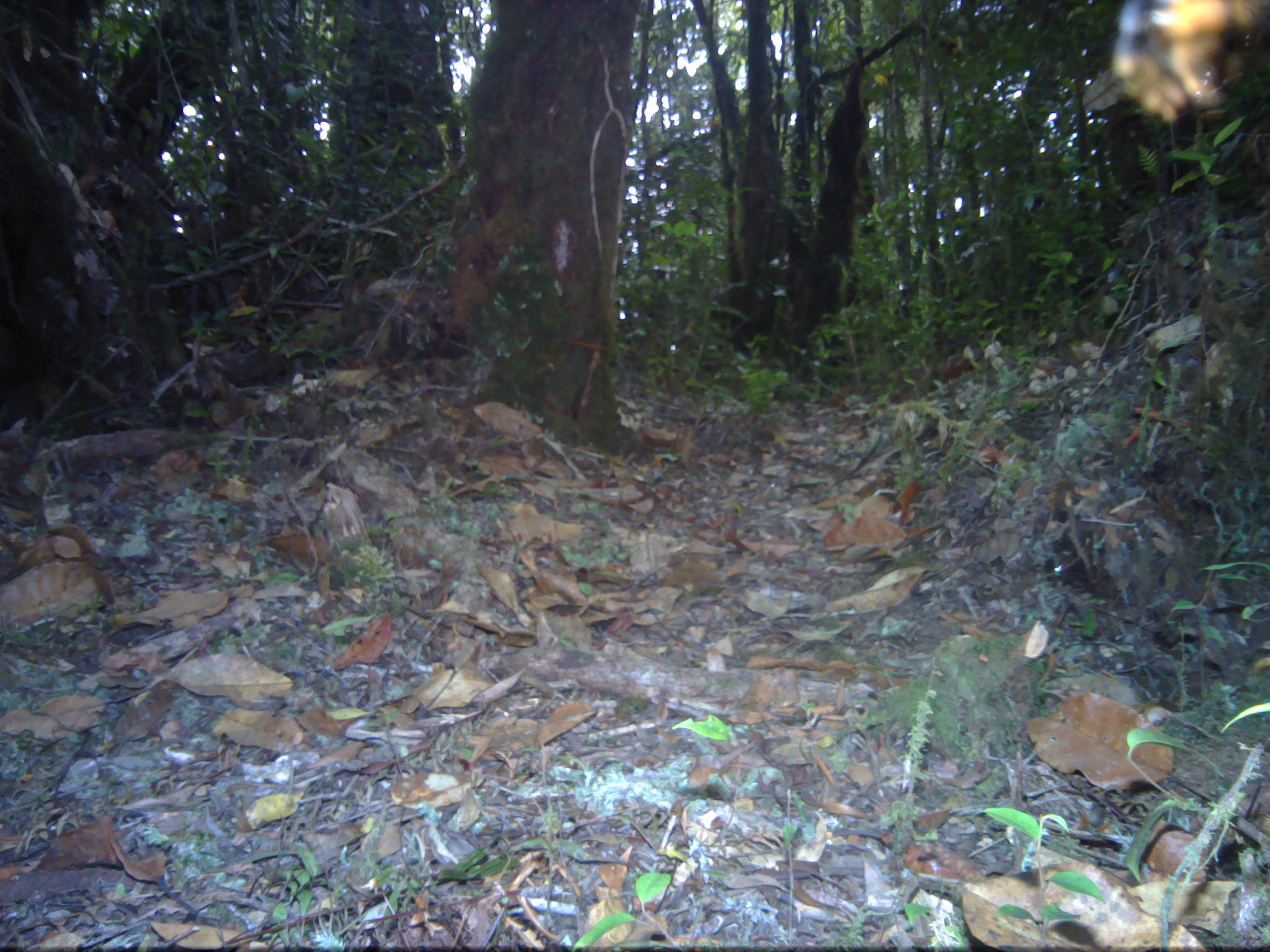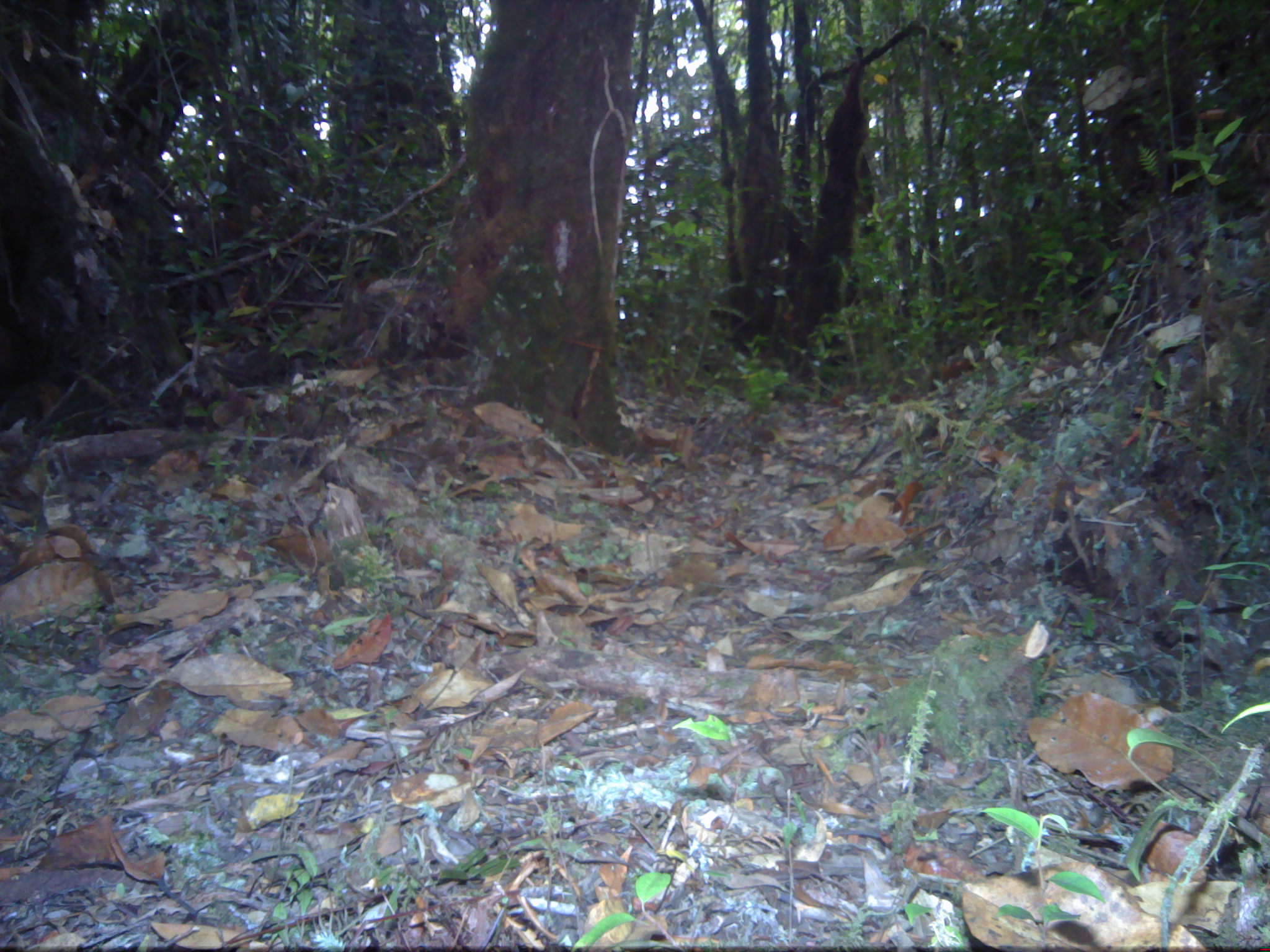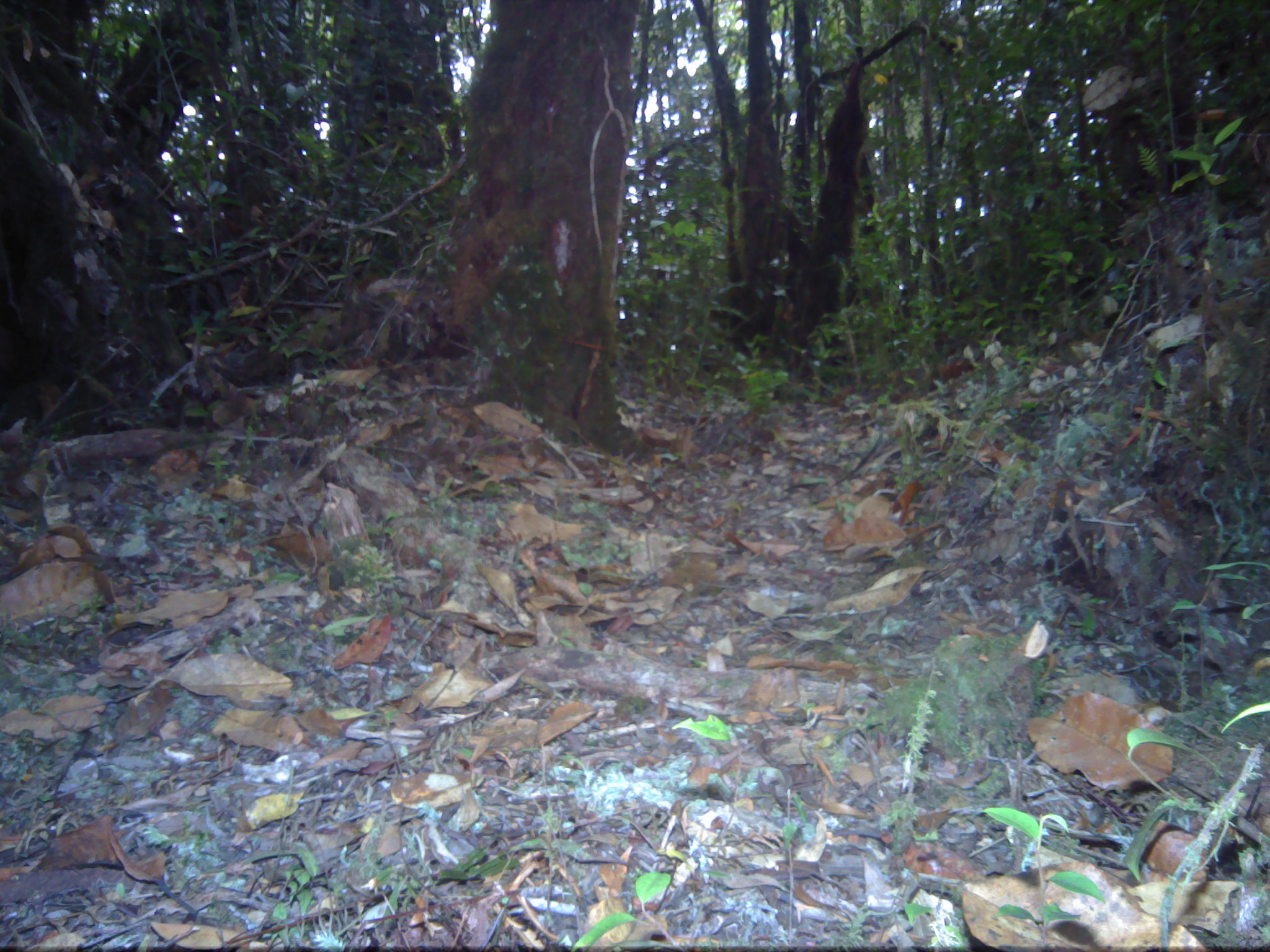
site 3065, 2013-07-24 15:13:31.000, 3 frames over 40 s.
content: unidentified animal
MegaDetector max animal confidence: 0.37